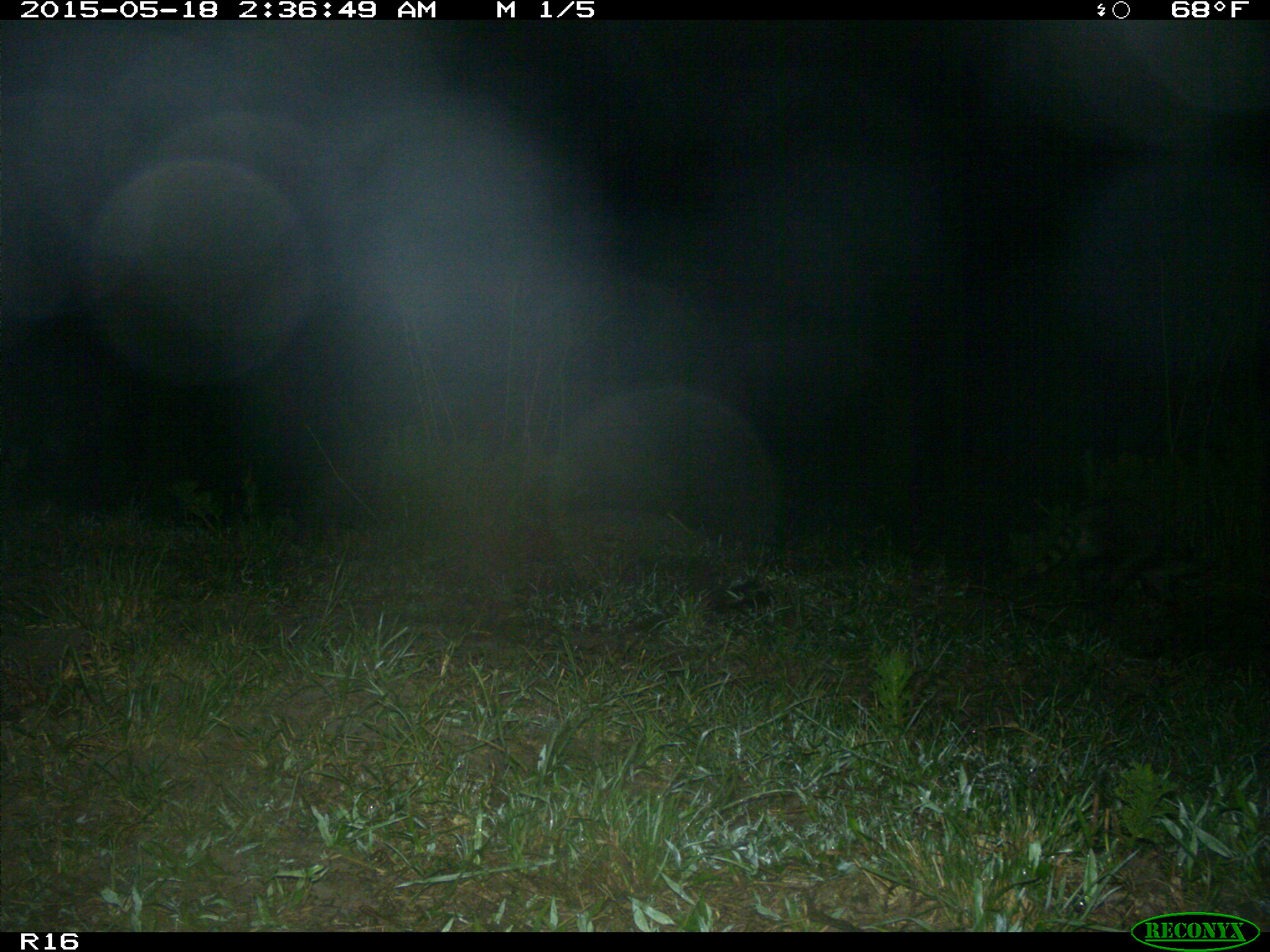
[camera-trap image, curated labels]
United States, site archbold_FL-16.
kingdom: Animalia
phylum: Chordata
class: Mammalia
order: Carnivora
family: Procyonidae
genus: Procyon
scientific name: Procyon lotor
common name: common raccoon